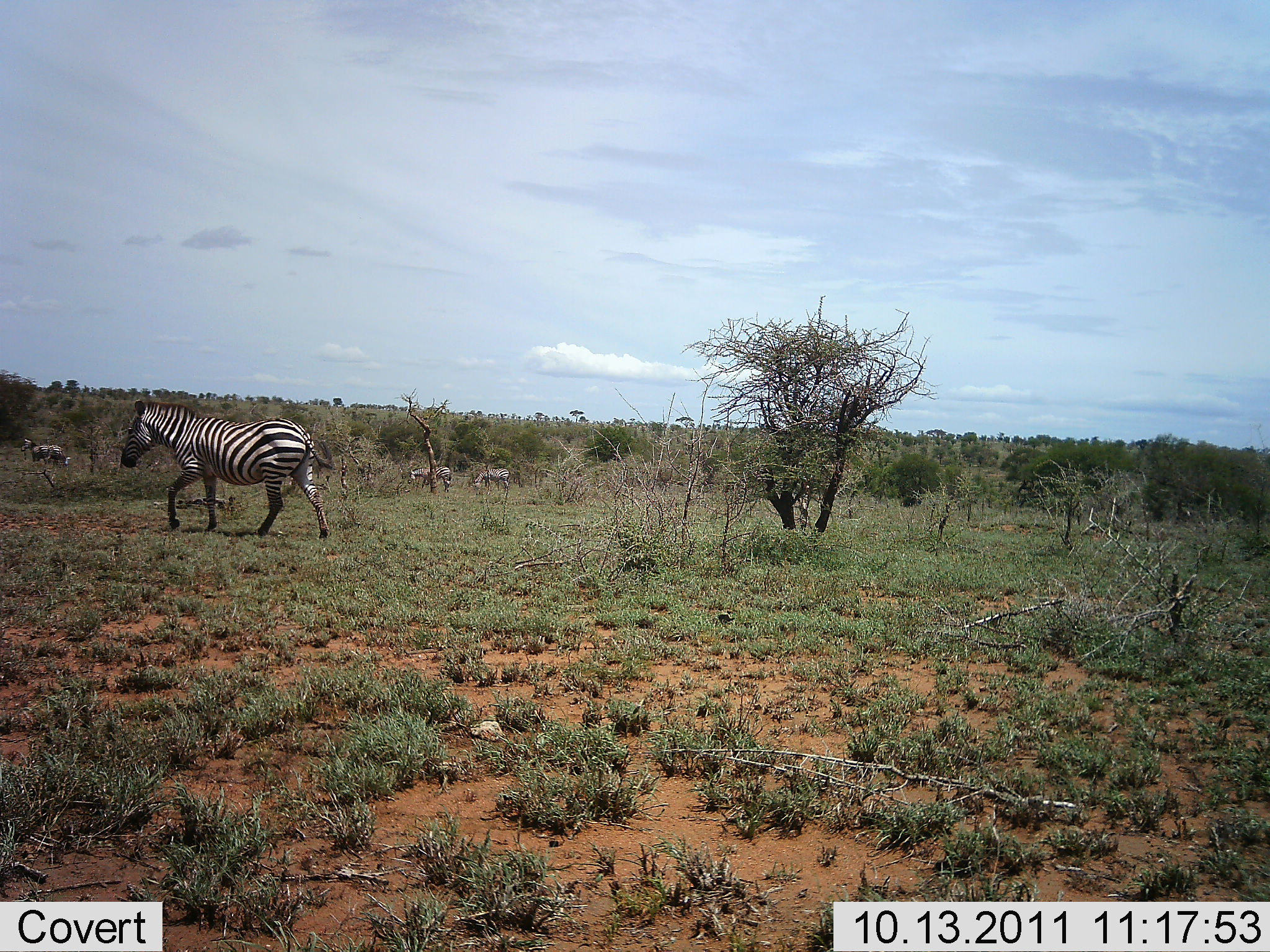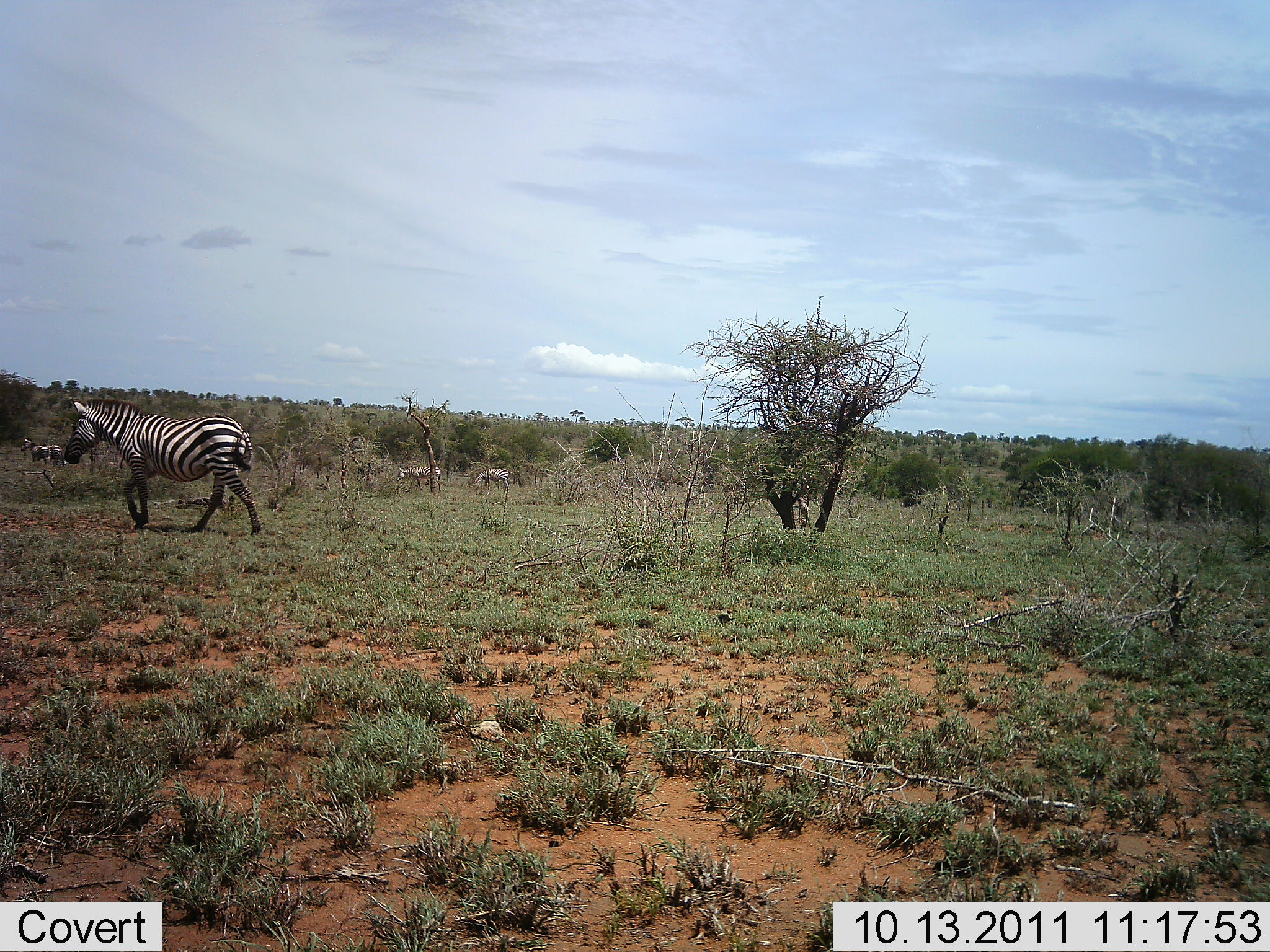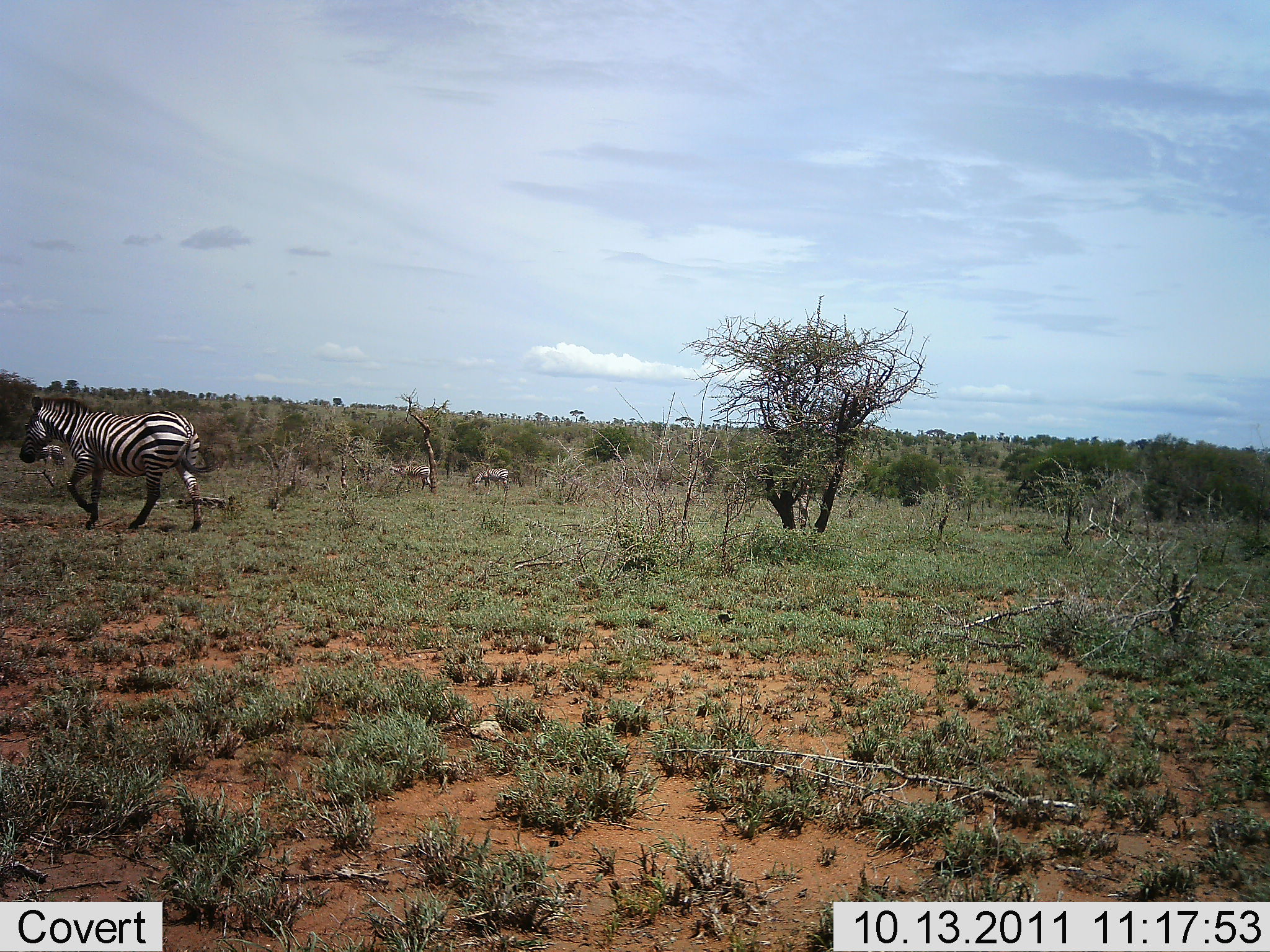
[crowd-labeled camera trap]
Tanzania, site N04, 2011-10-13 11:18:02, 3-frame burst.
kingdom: Animalia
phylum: Chordata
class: Mammalia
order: Perissodactyla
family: Equidae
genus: Equus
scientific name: Equus quagga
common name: plains zebra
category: zebra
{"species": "zebra (plains zebra) (Equus quagga)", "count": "4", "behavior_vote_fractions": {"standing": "18%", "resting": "0%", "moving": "100%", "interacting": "0%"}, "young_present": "0%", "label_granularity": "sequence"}